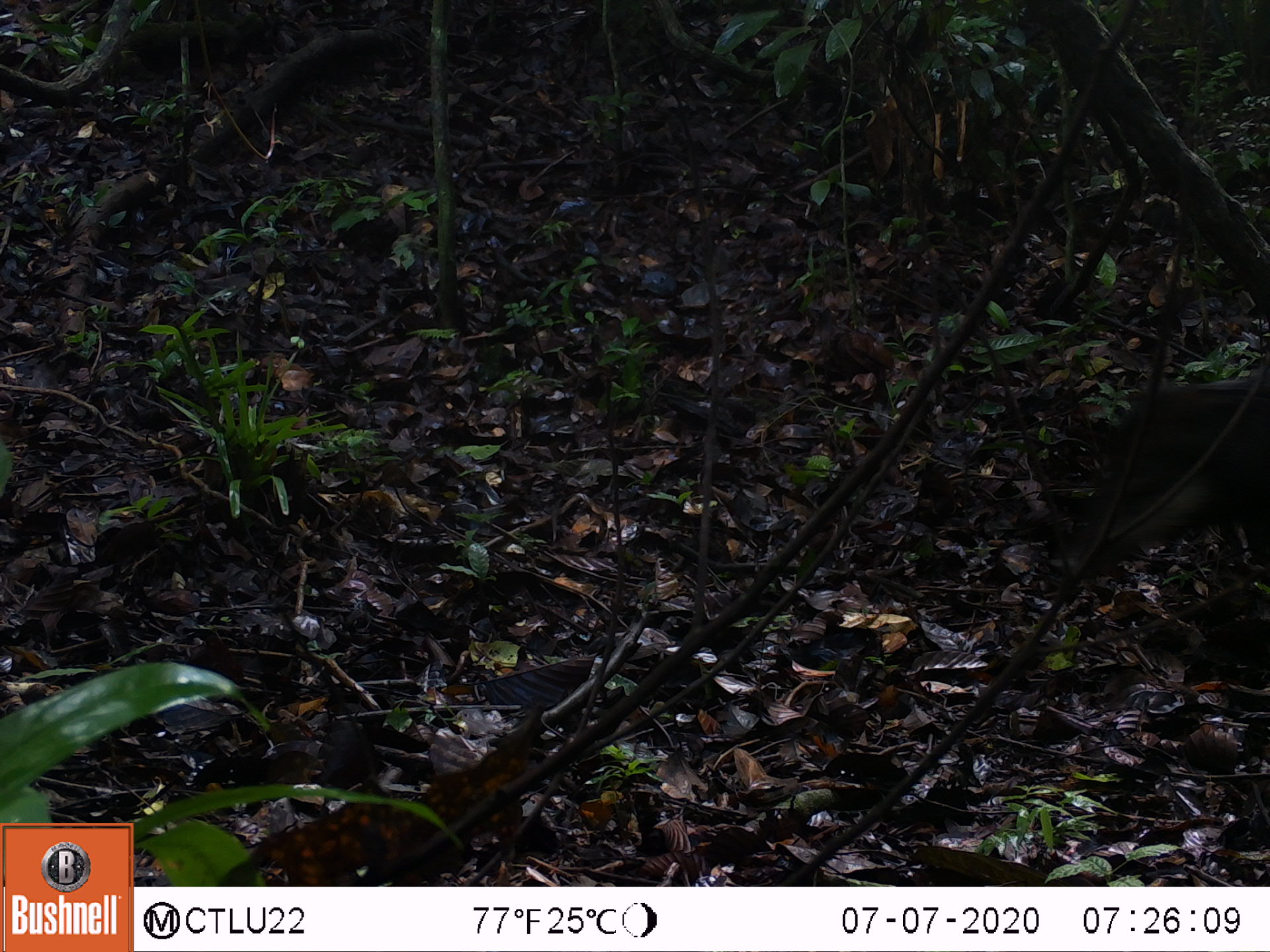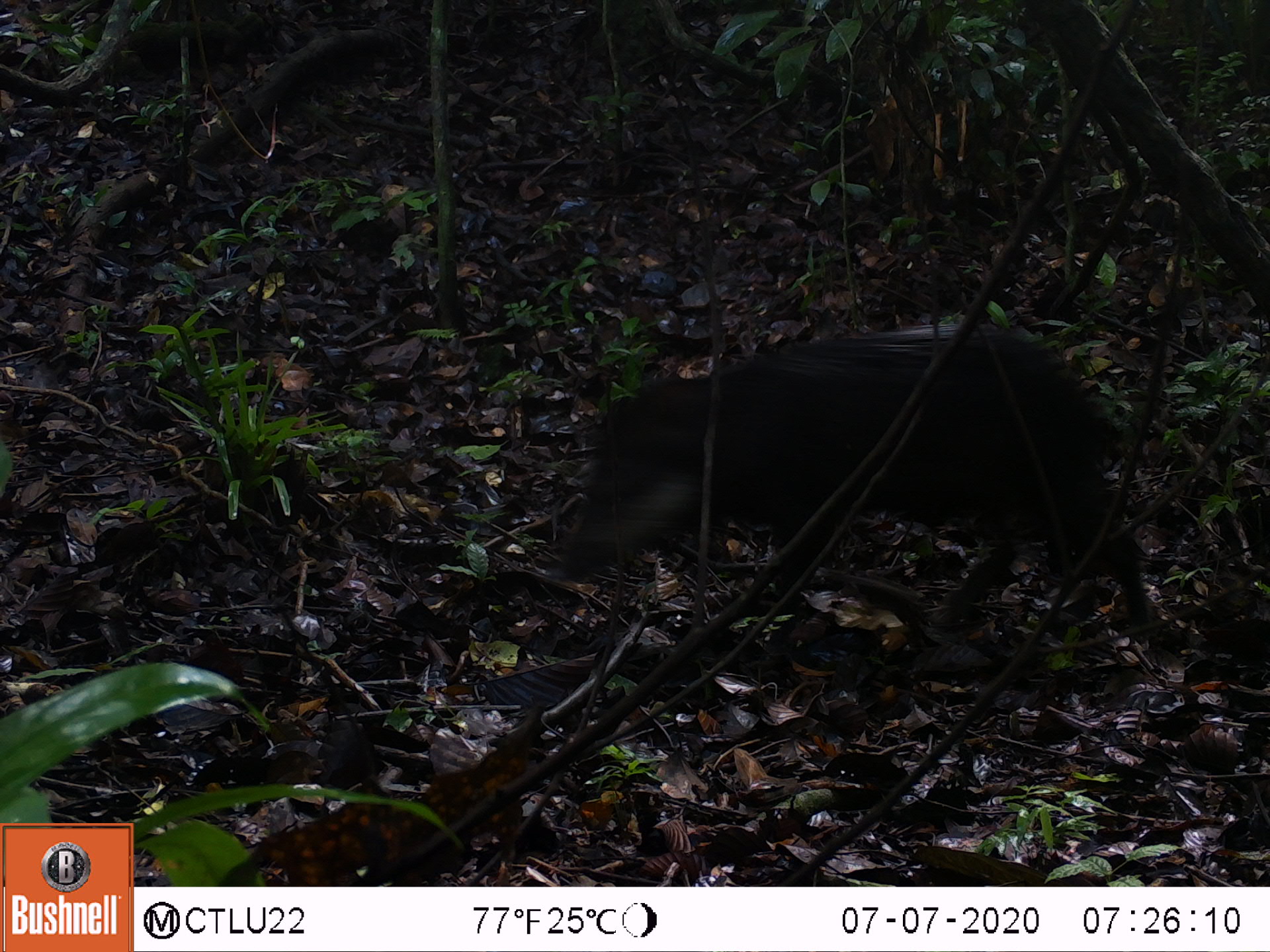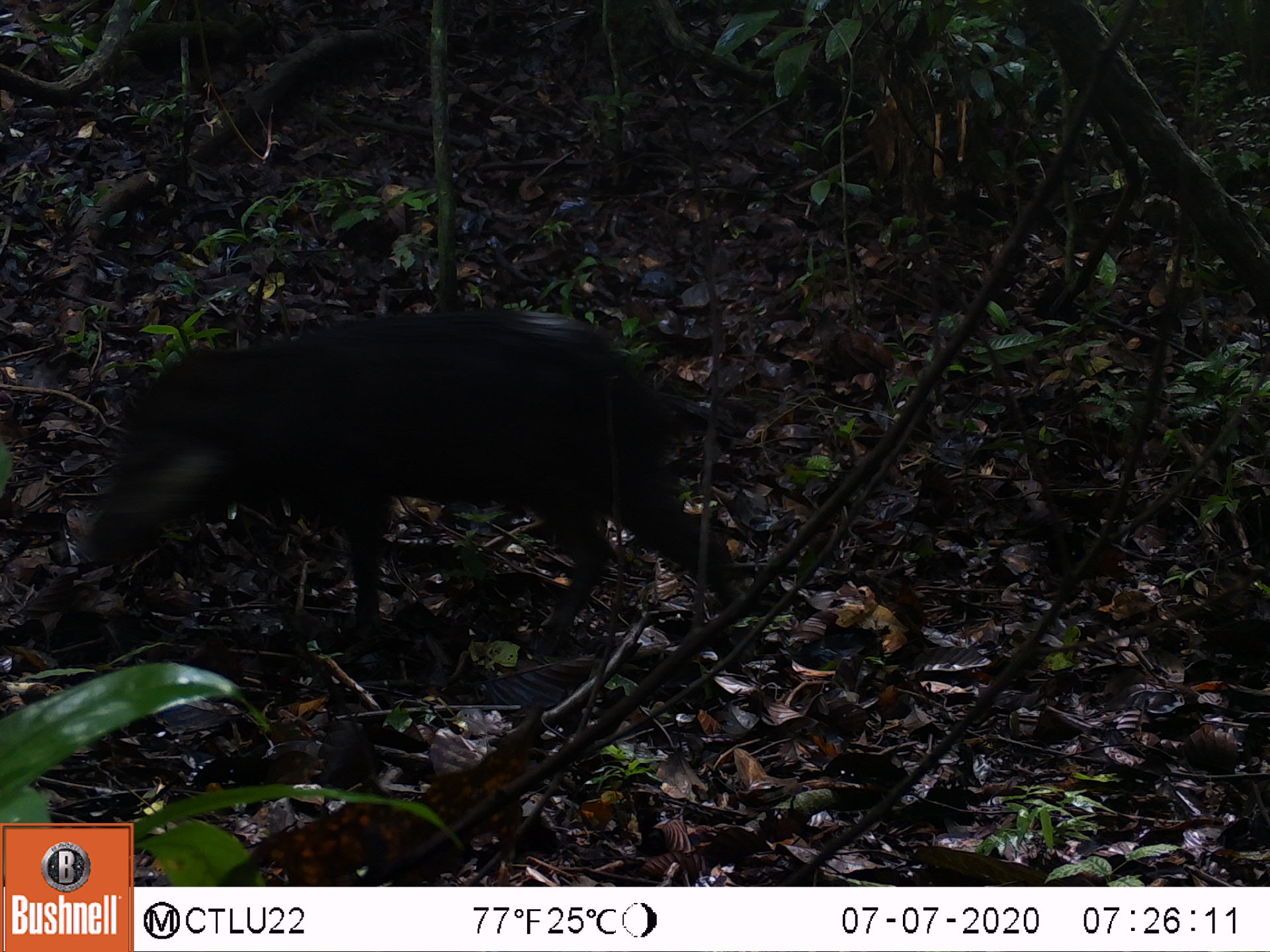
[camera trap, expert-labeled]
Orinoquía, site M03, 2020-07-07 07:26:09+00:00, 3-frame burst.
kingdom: Animalia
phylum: Chordata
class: Mammalia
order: Artiodactyla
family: Tayassuidae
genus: Pecari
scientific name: Pecari tajacu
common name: collared peccary